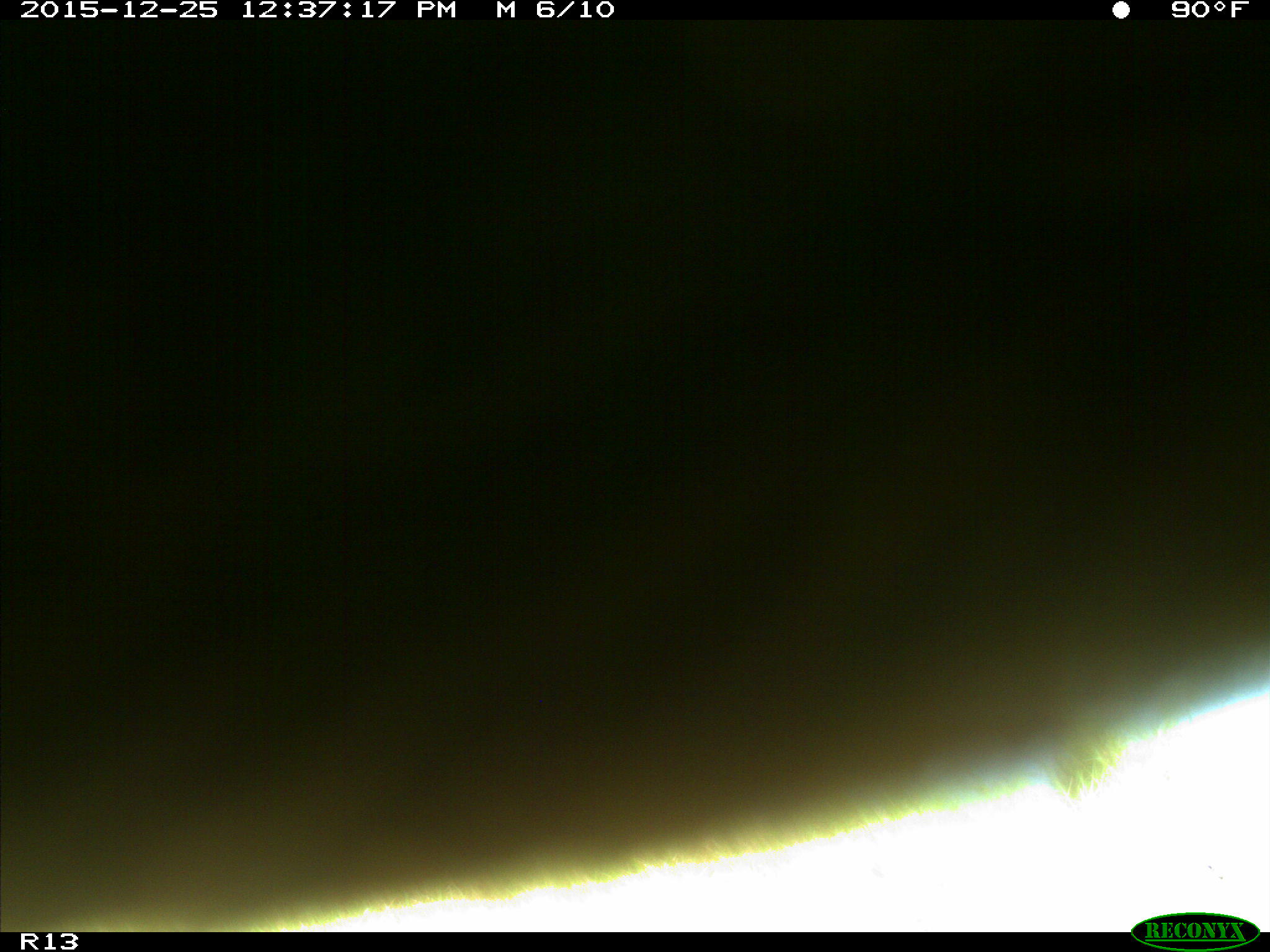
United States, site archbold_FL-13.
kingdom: Animalia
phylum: Chordata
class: Mammalia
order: Artiodactyla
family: Bovidae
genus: Bos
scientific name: Bos taurus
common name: domestic cow